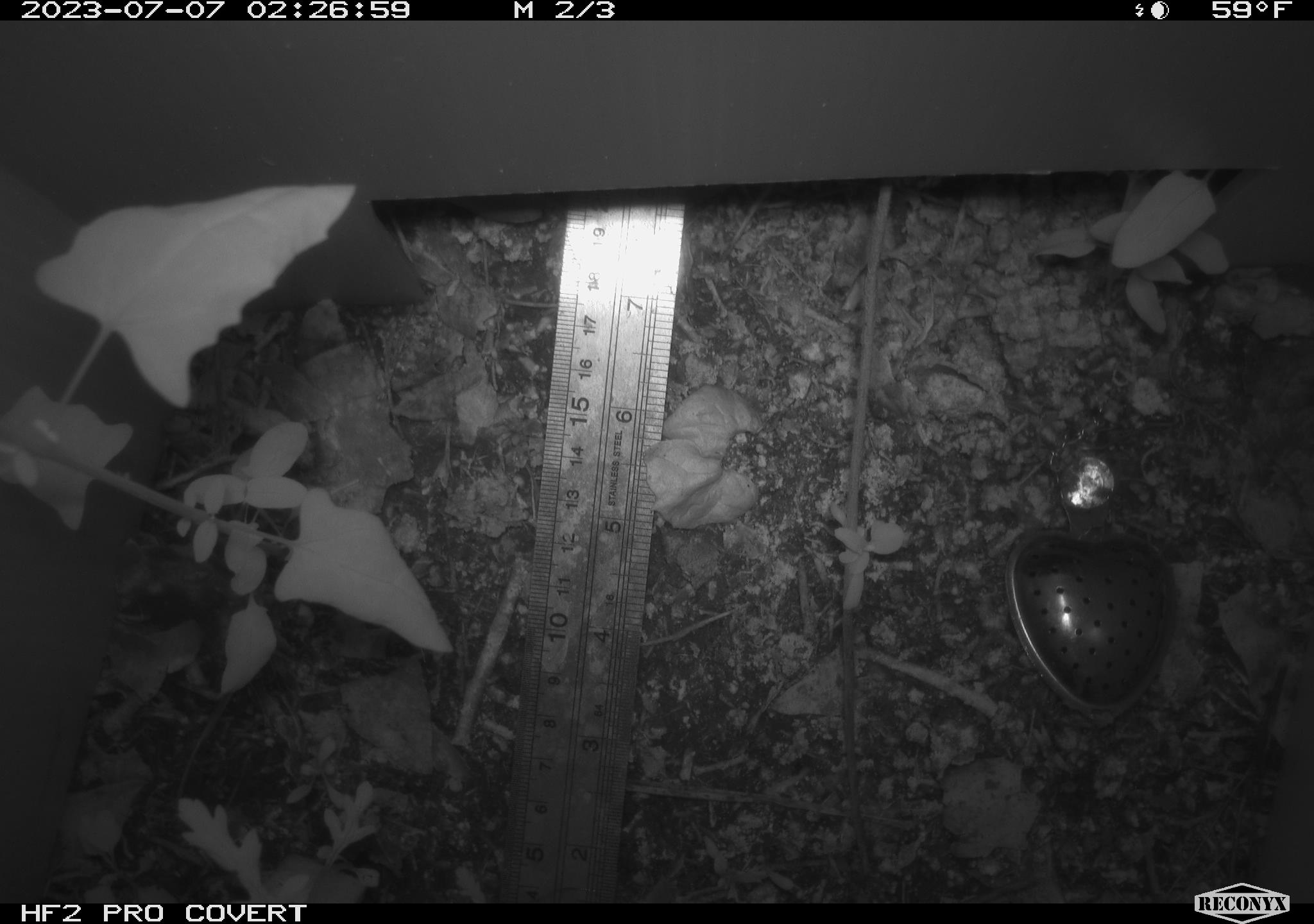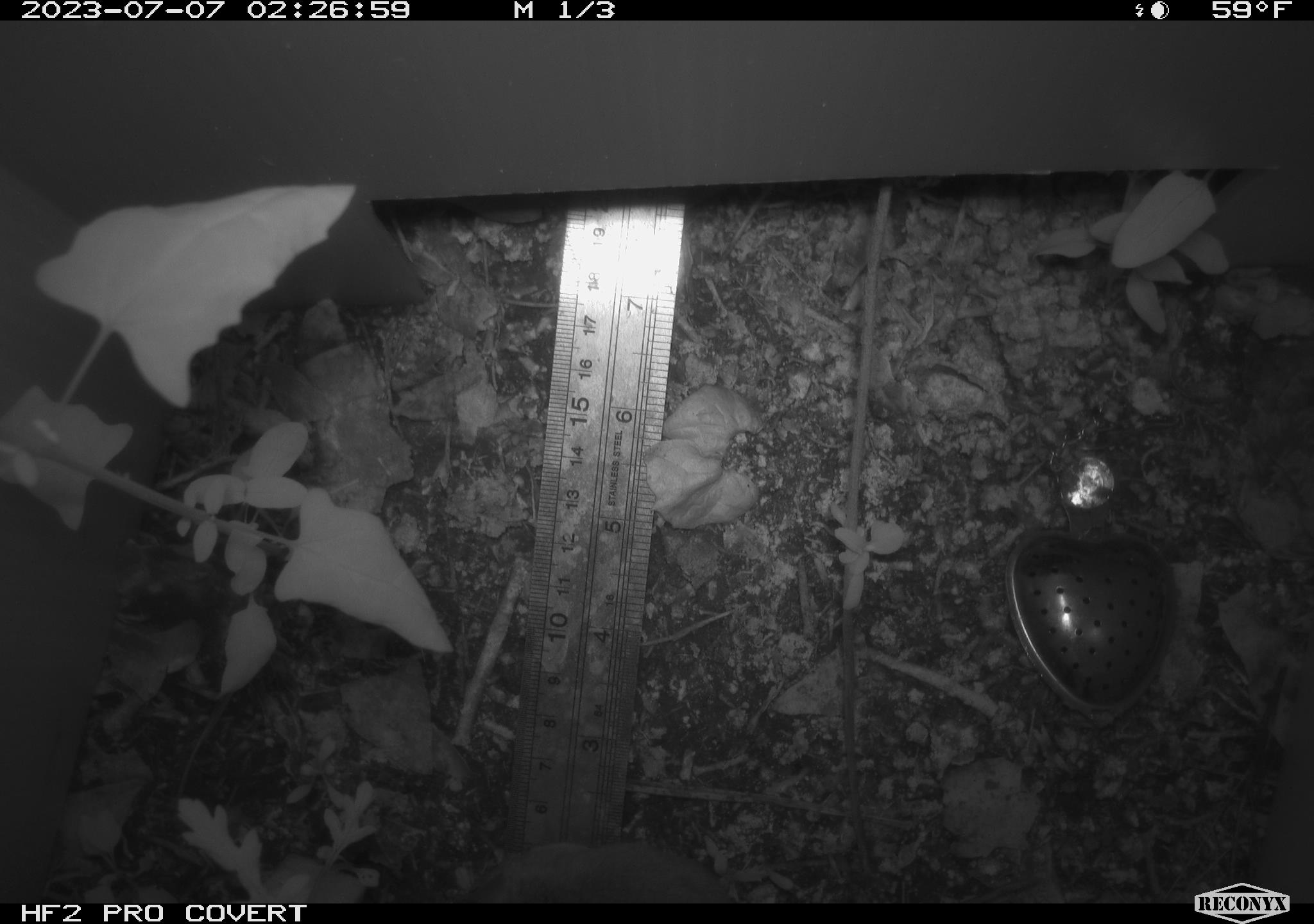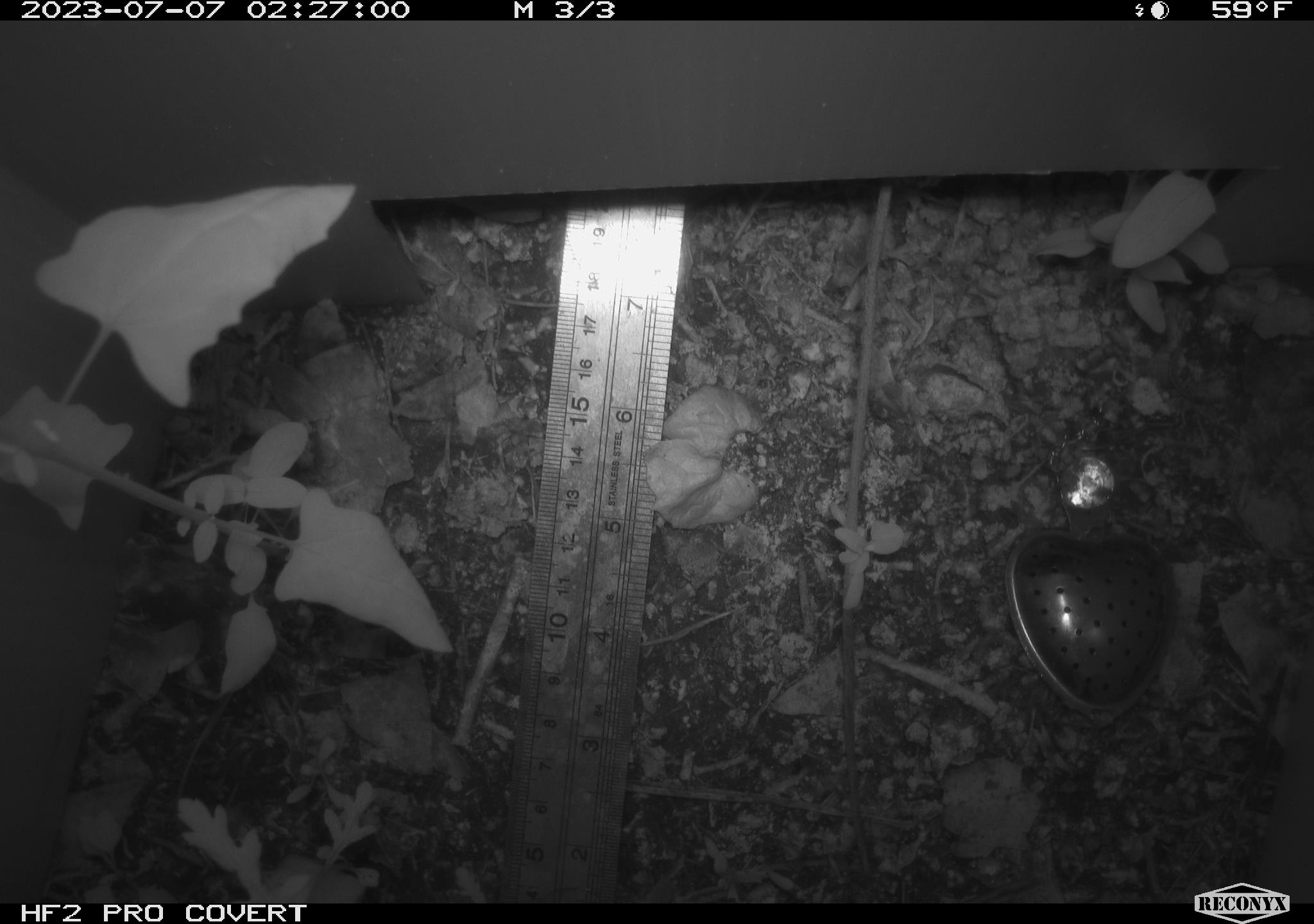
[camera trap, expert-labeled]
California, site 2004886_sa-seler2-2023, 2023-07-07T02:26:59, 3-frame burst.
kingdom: Animalia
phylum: Chordata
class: Mammalia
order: Rodentia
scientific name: Rodentia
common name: mouse species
Mouse species (Rodentia).